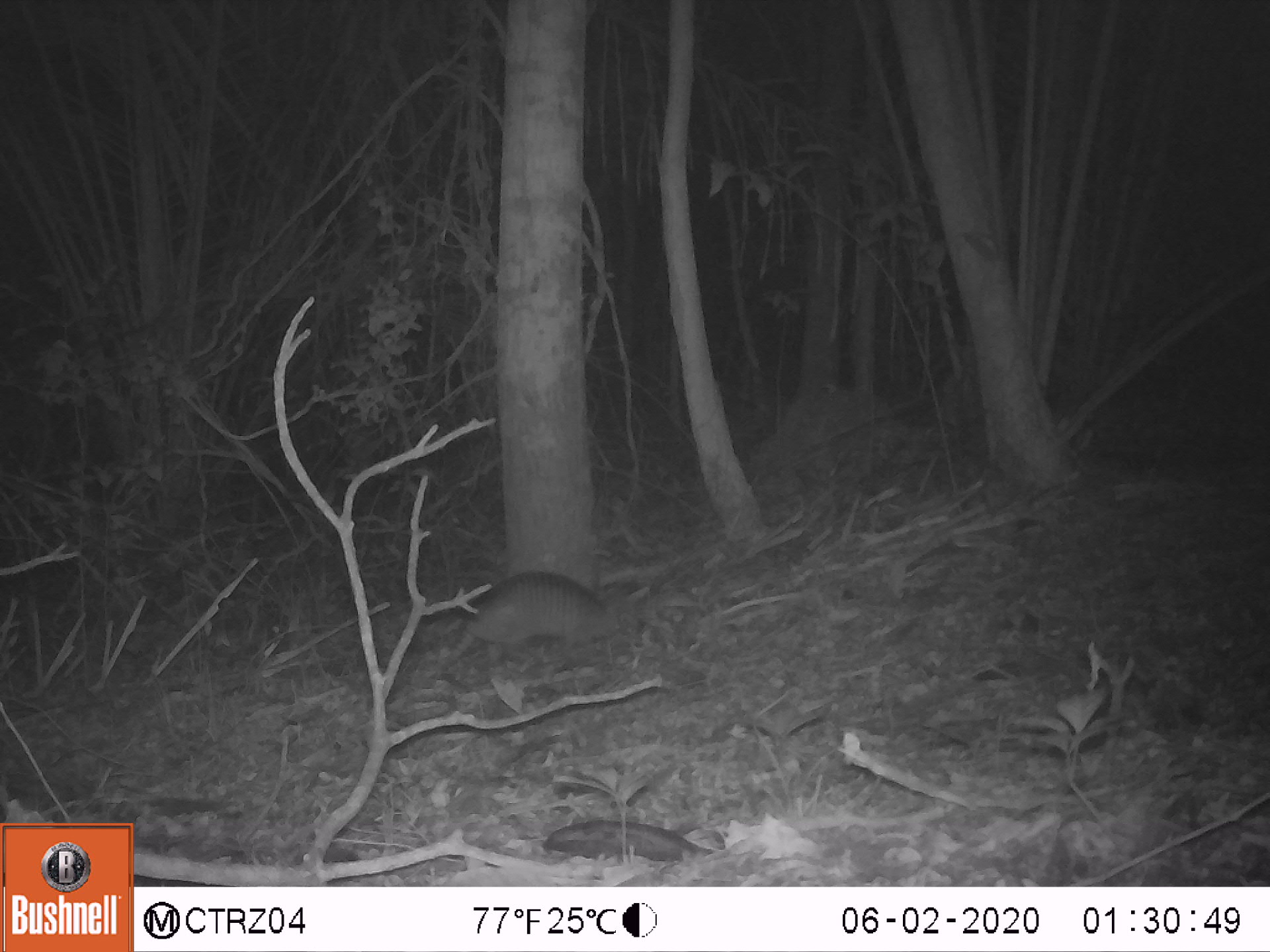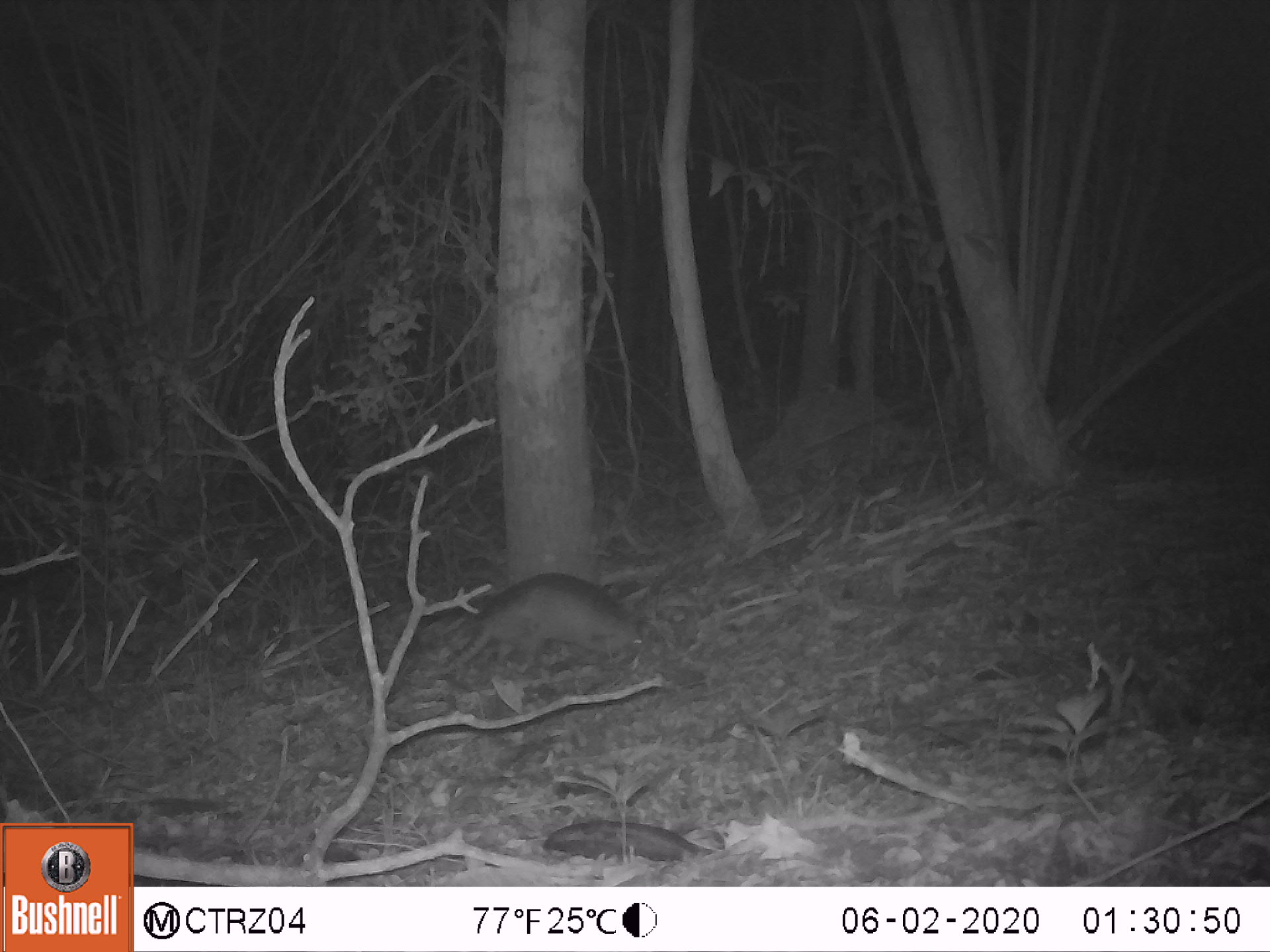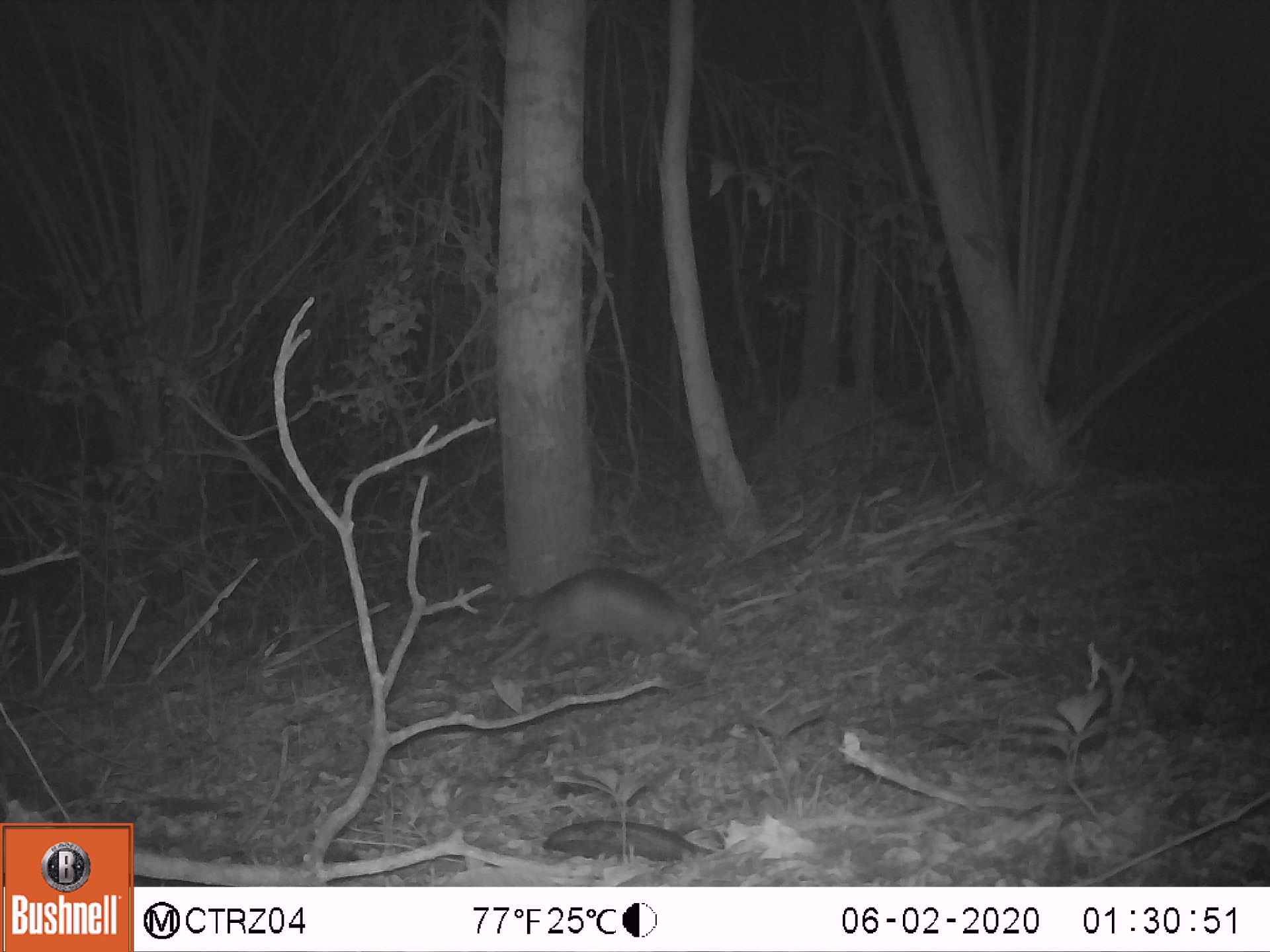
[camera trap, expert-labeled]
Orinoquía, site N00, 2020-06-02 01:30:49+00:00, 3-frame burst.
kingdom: Animalia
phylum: Chordata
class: Mammalia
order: Cingulata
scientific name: Cingulata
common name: armadillo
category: unknown armadillo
Unknown armadillo (armadillo) (Cingulata).